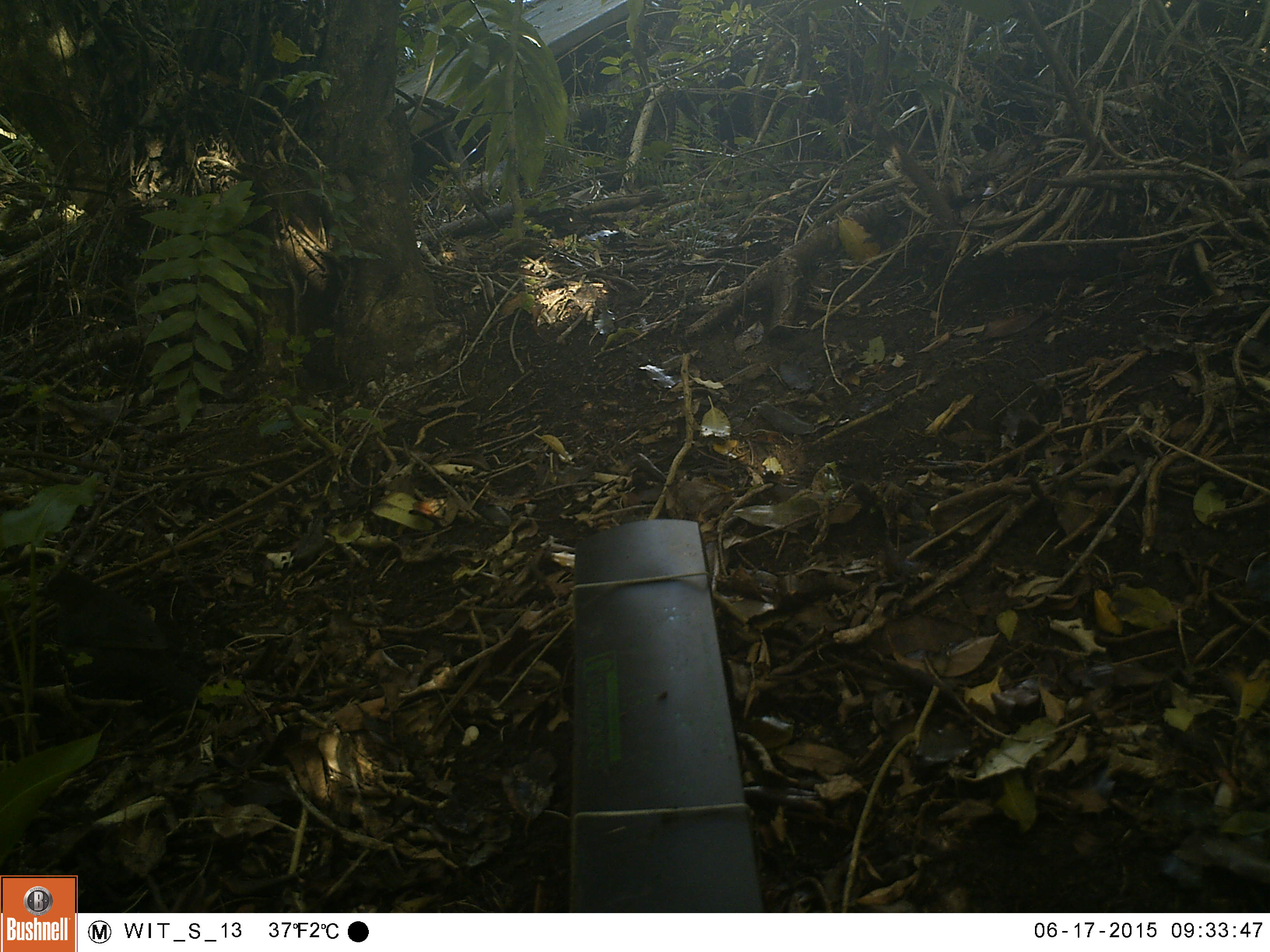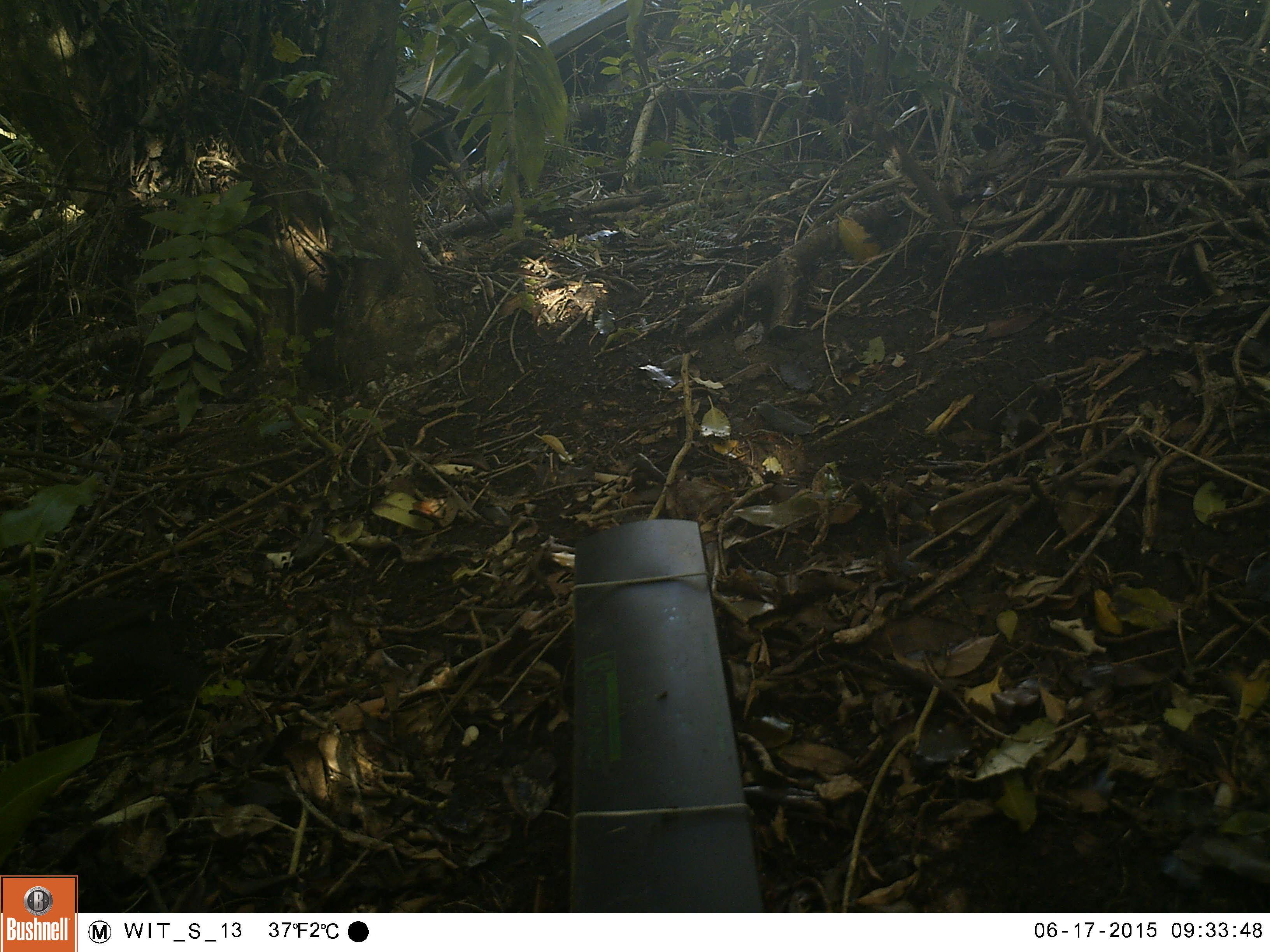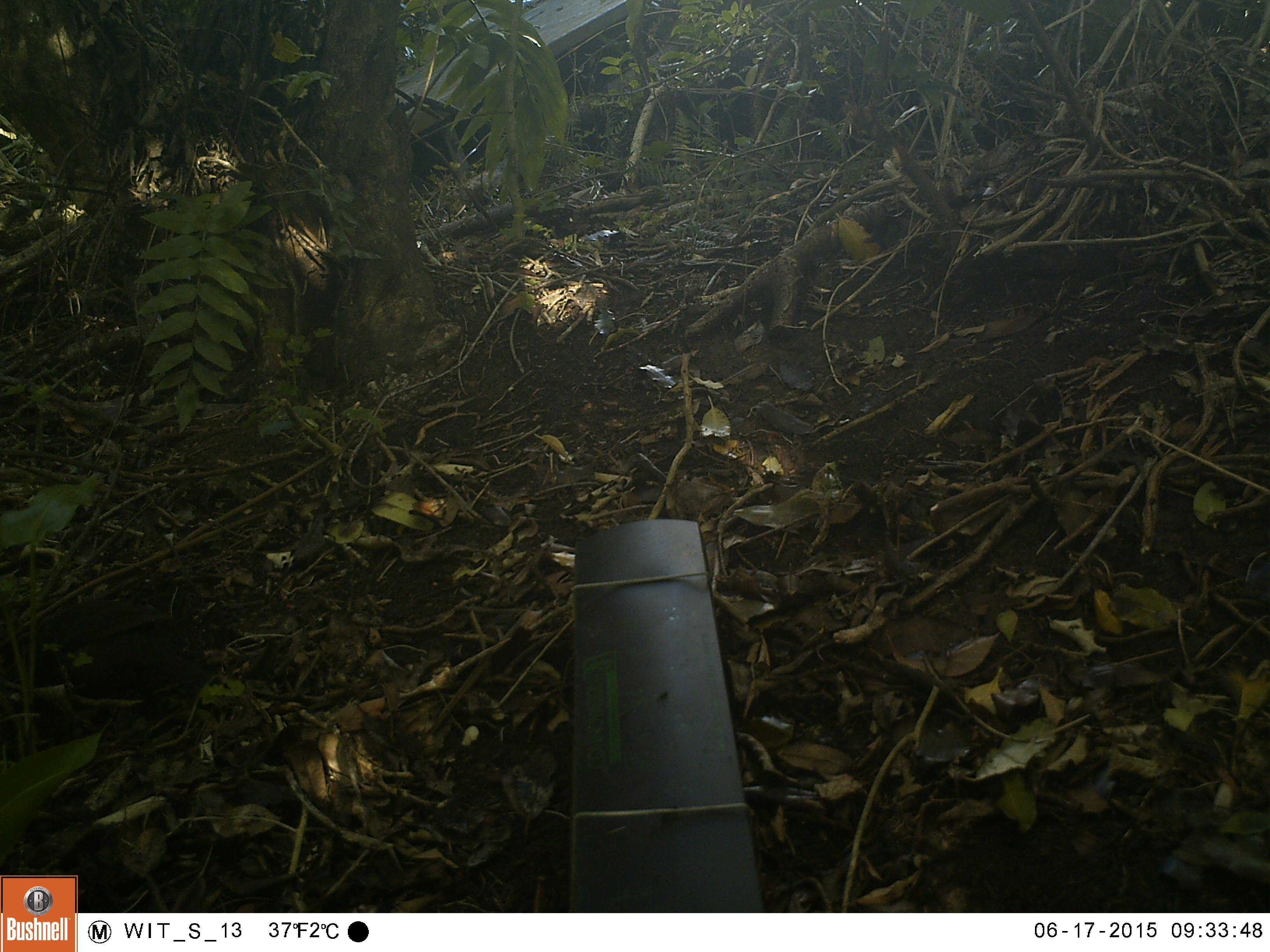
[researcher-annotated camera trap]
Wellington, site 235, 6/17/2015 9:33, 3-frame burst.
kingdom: Animalia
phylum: Chordata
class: Aves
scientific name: Aves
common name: bird